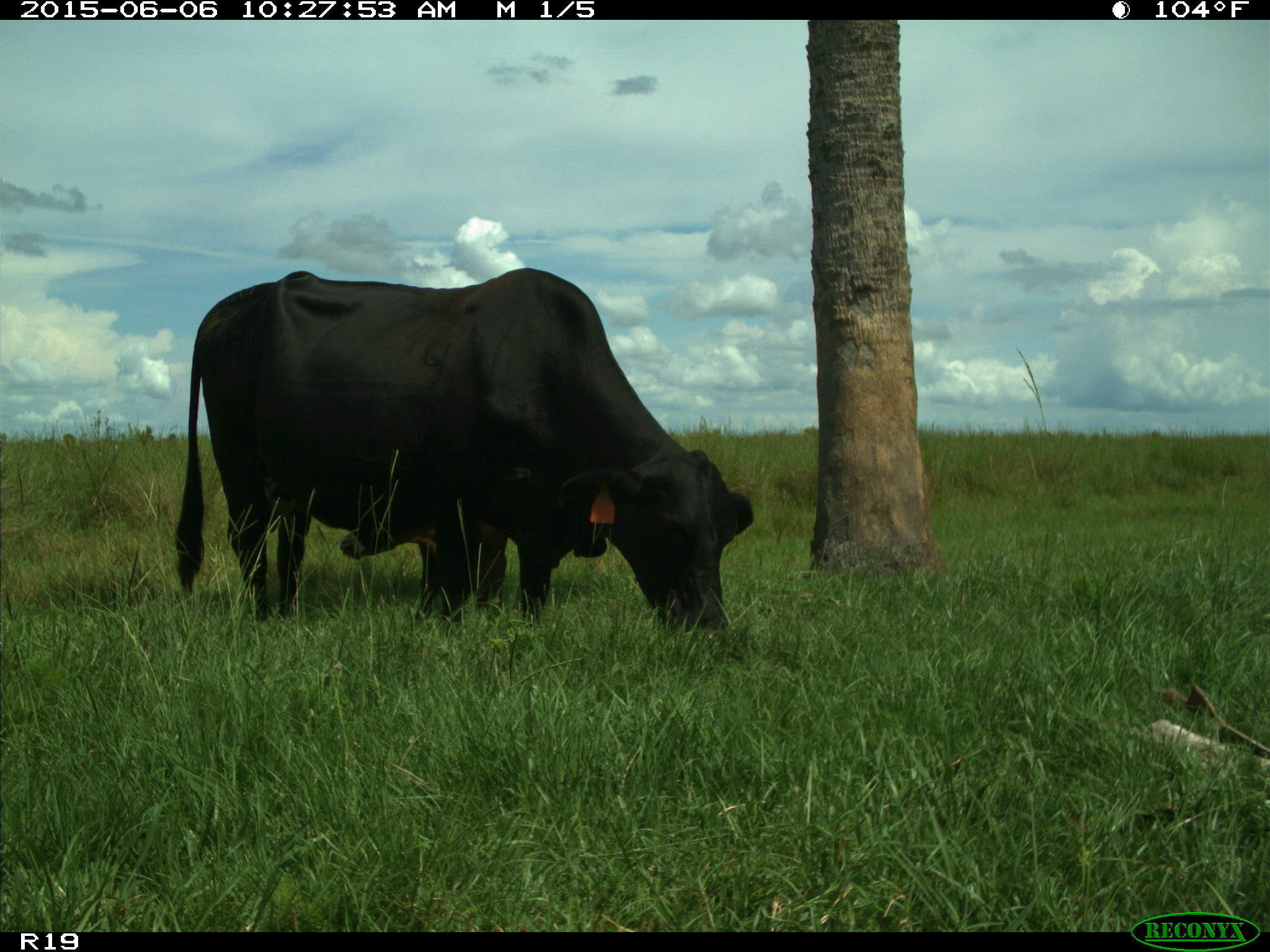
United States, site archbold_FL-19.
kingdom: Animalia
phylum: Chordata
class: Mammalia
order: Artiodactyla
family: Bovidae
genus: Bos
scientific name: Bos taurus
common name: domestic cow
Bos taurus (domestic cow).